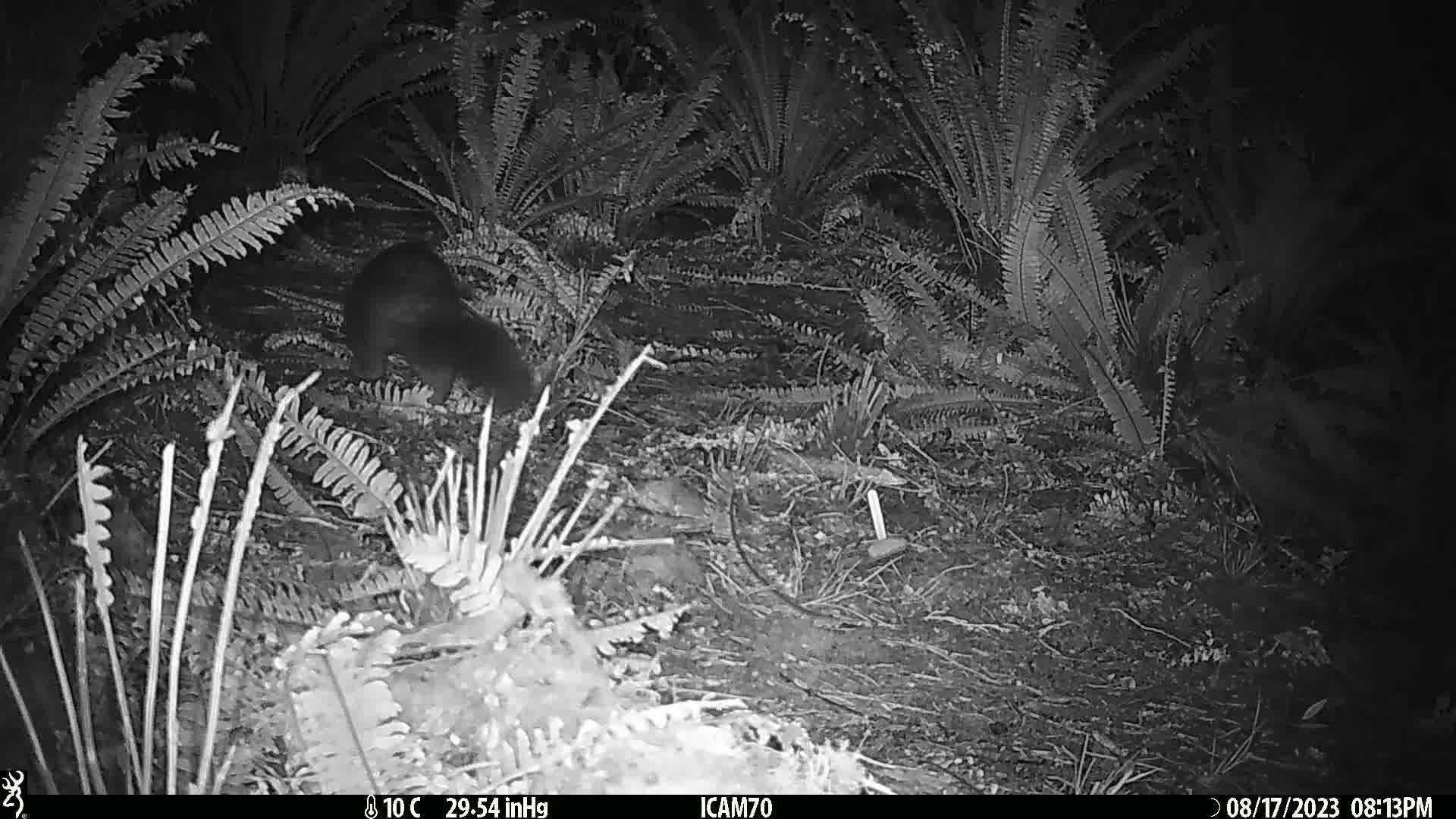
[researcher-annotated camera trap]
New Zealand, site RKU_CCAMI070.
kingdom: Animalia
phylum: Chordata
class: Mammalia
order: Diprotodontia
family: Phalangeridae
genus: Trichosurus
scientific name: Trichosurus vulpecula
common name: common brushtail possum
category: possum